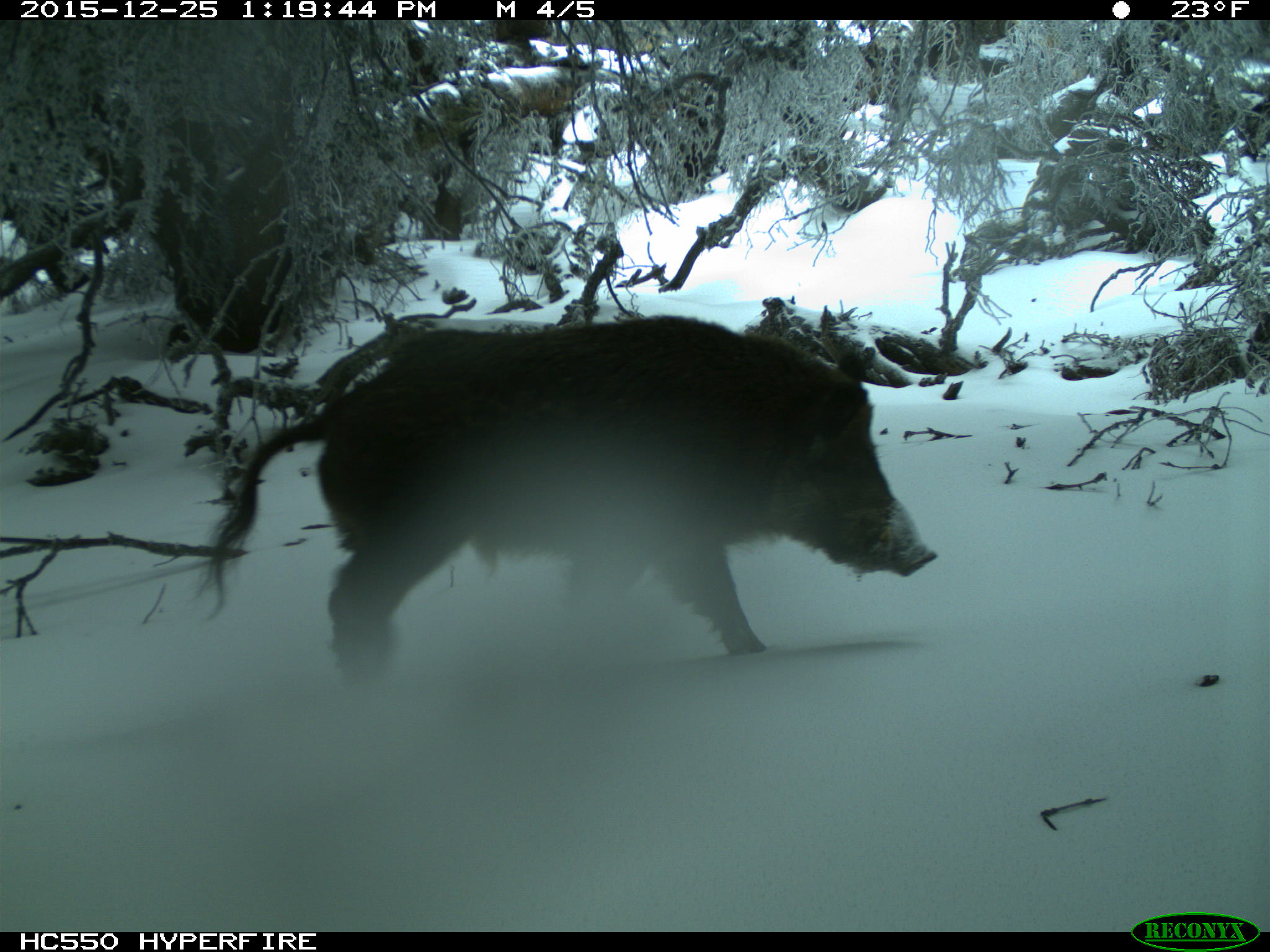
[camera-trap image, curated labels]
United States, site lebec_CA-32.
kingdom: Animalia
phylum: Chordata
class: Mammalia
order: Artiodactyla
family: Suidae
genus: Sus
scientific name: Sus scrofa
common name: wild boar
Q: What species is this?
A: Sus scrofa (wild boar).